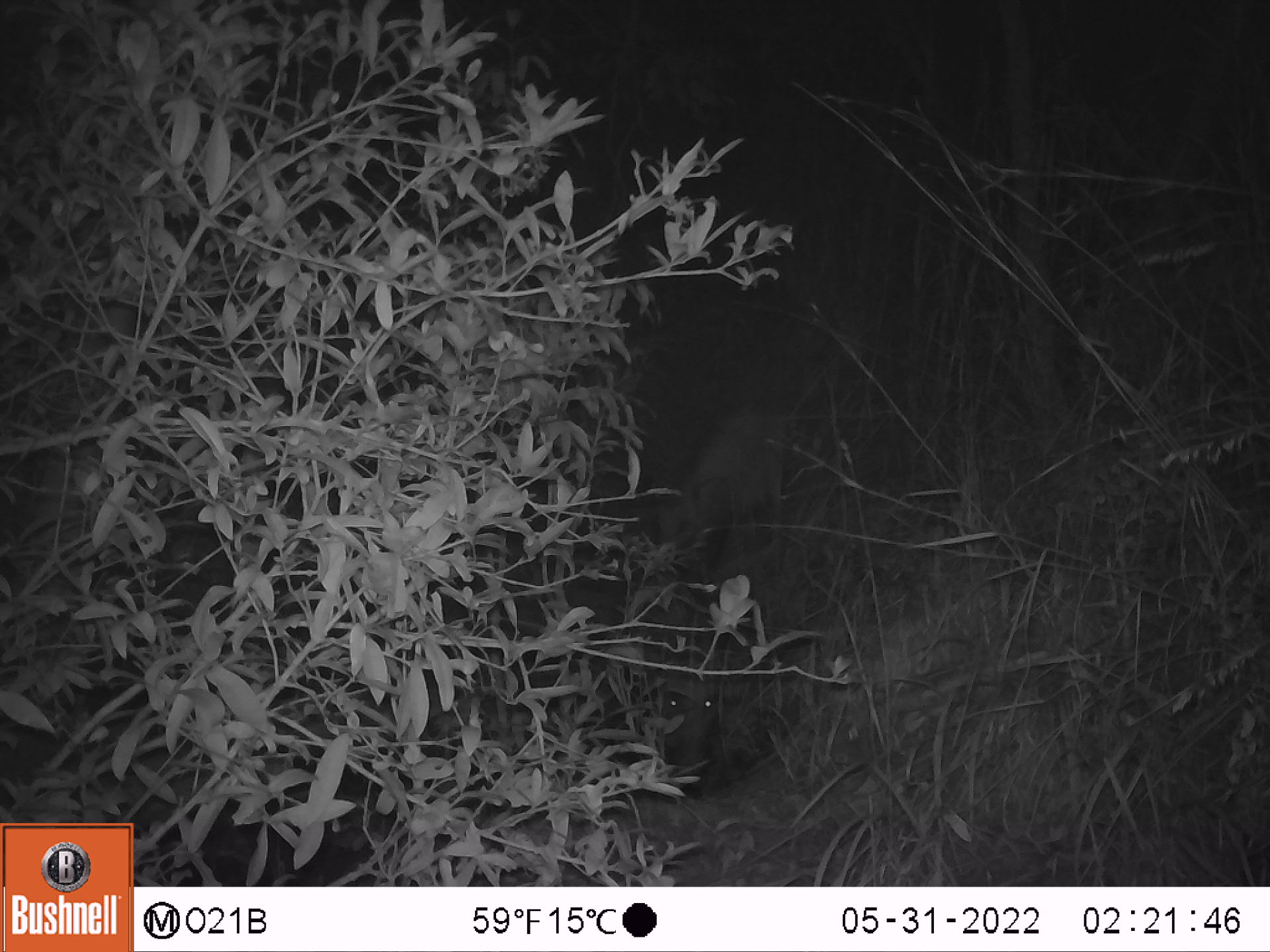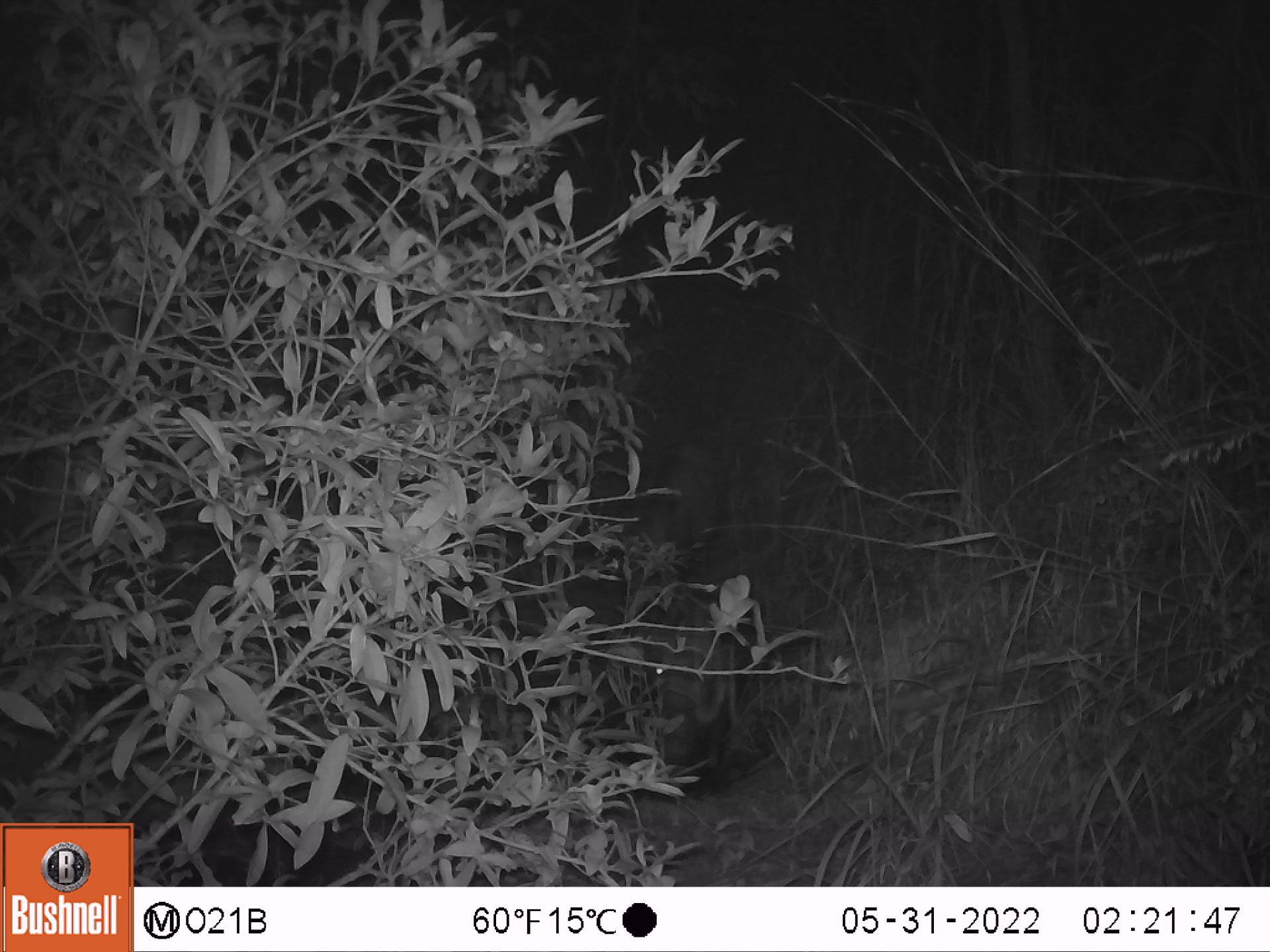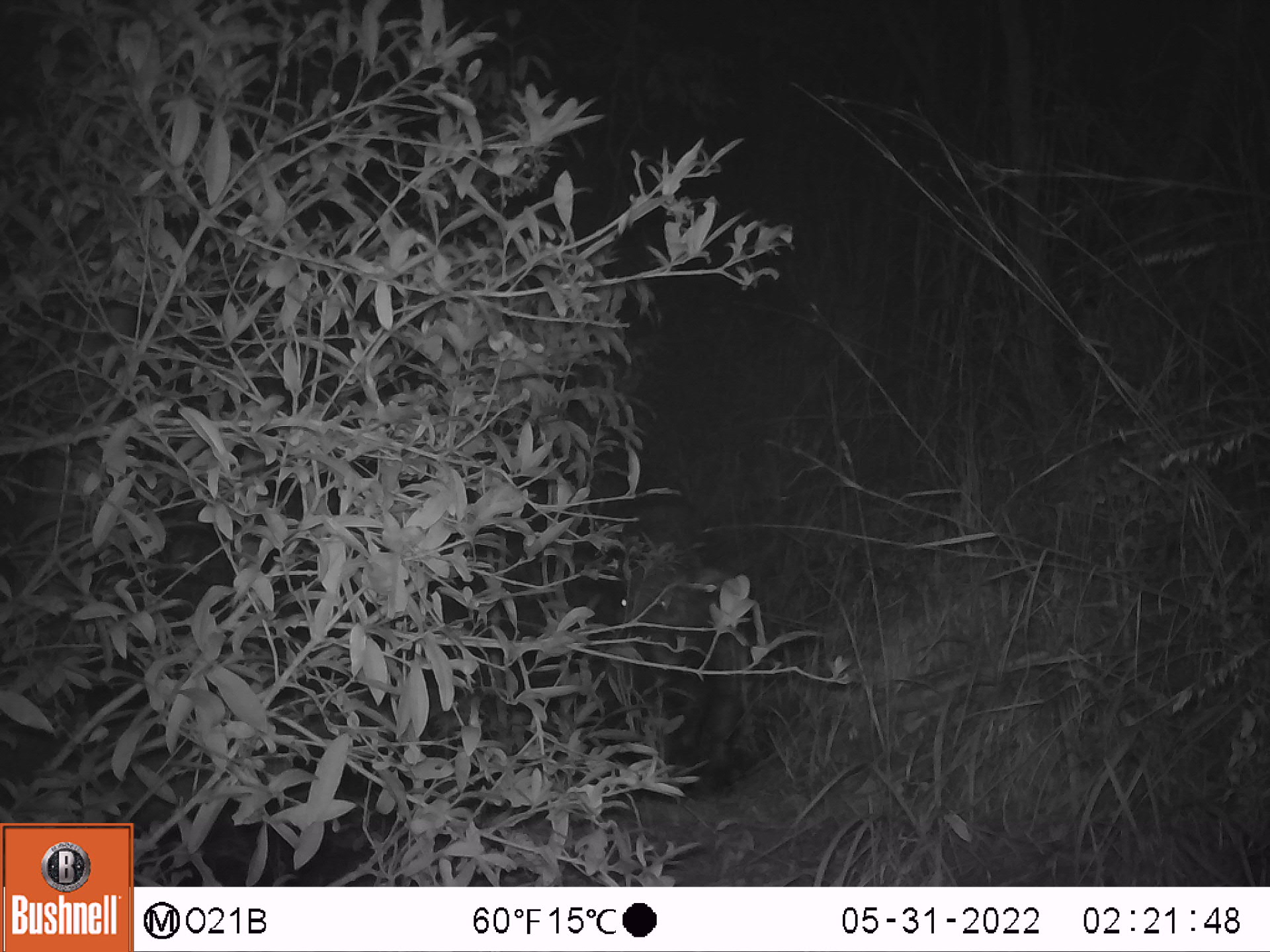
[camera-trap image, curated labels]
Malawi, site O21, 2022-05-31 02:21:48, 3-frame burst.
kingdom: Animalia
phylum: Chordata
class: Mammalia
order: Artiodactyla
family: Suidae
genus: Potamochoerus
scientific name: Potamochoerus larvatus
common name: bushpig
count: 2